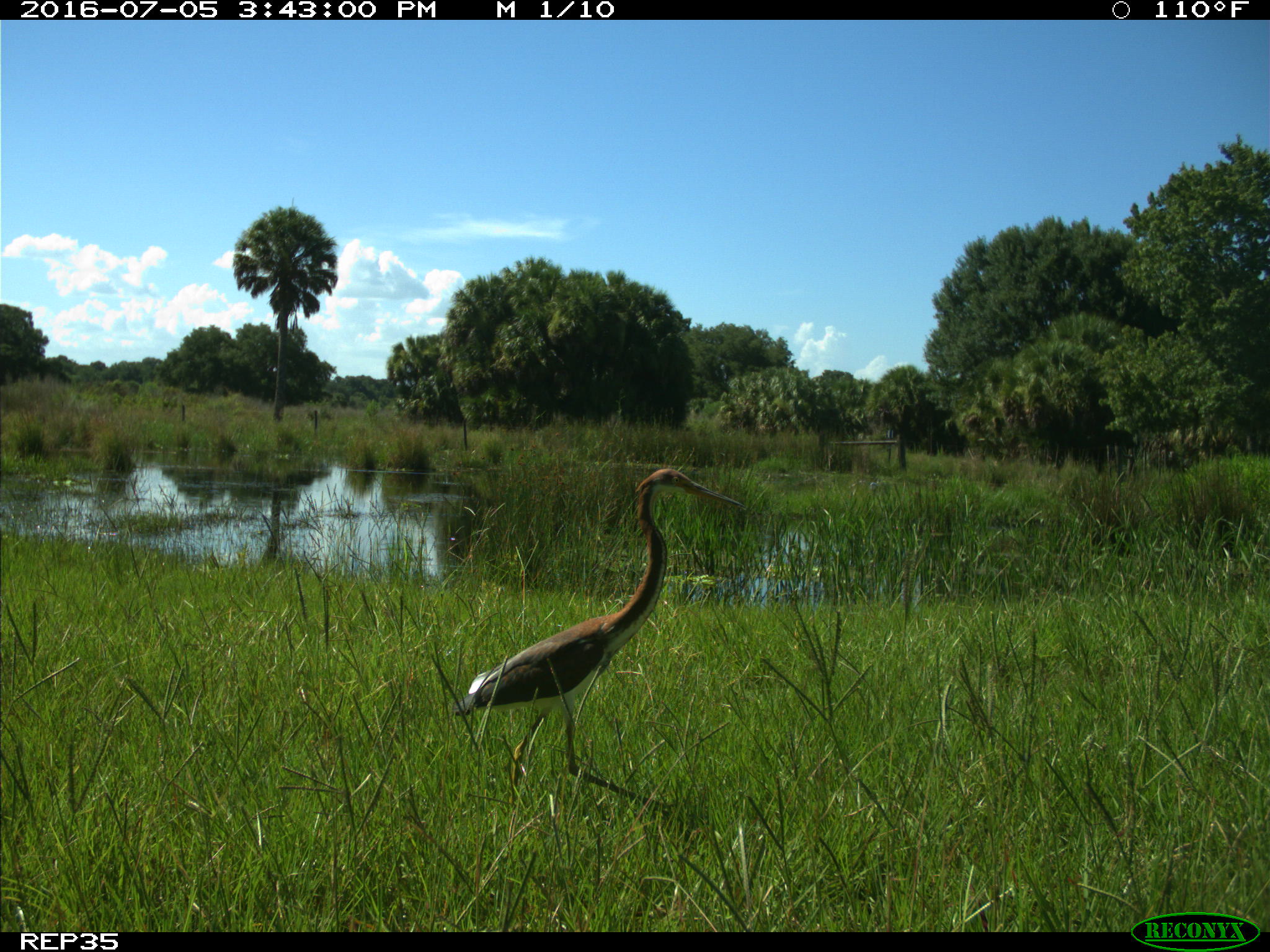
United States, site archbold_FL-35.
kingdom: Animalia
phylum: Chordata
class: Aves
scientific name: Aves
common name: birds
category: unidentified bird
Unidentified bird (birds) (Aves).